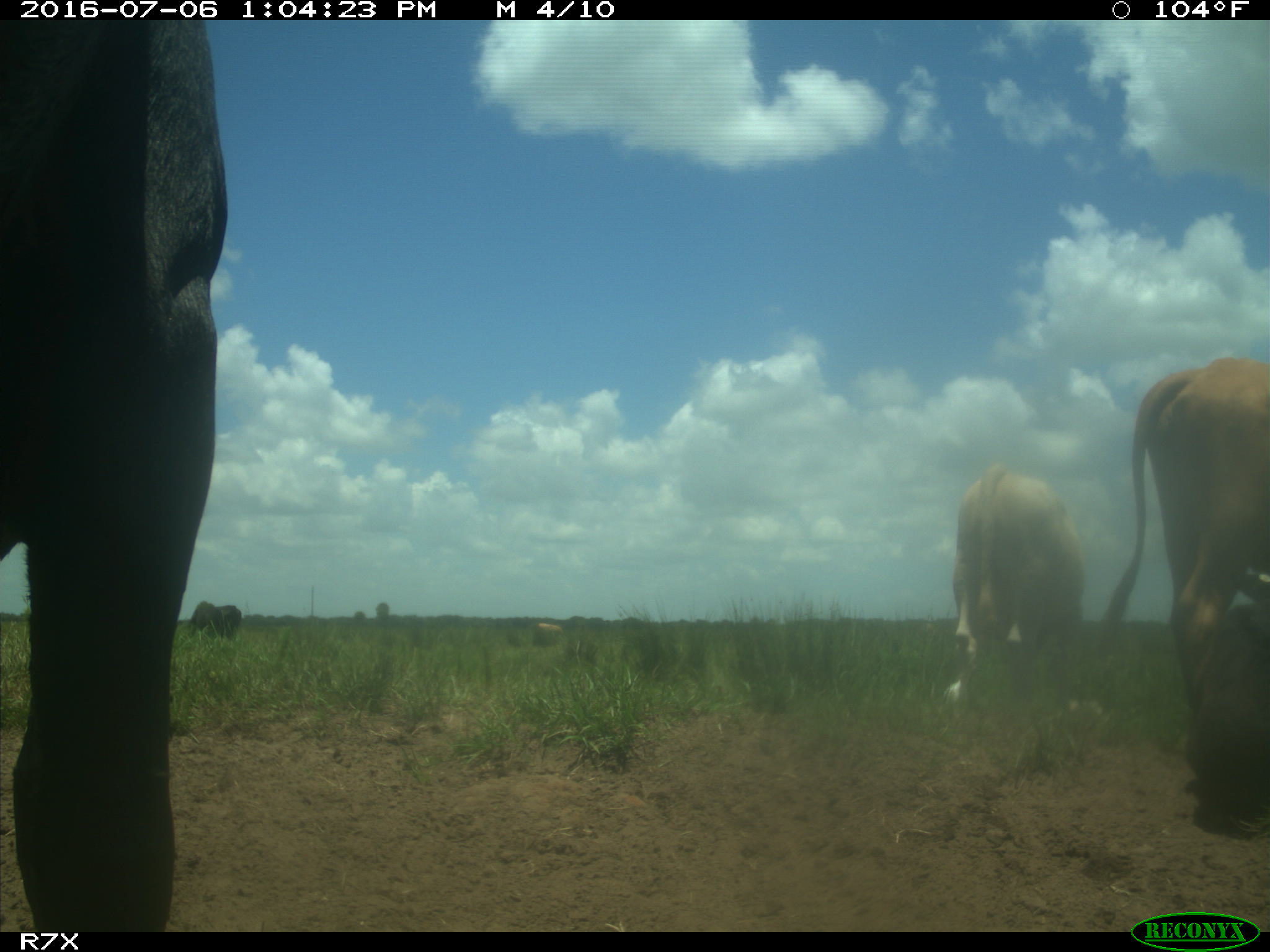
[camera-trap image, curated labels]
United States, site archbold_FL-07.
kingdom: Animalia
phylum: Chordata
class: Mammalia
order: Artiodactyla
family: Bovidae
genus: Bos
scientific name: Bos taurus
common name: domestic cow